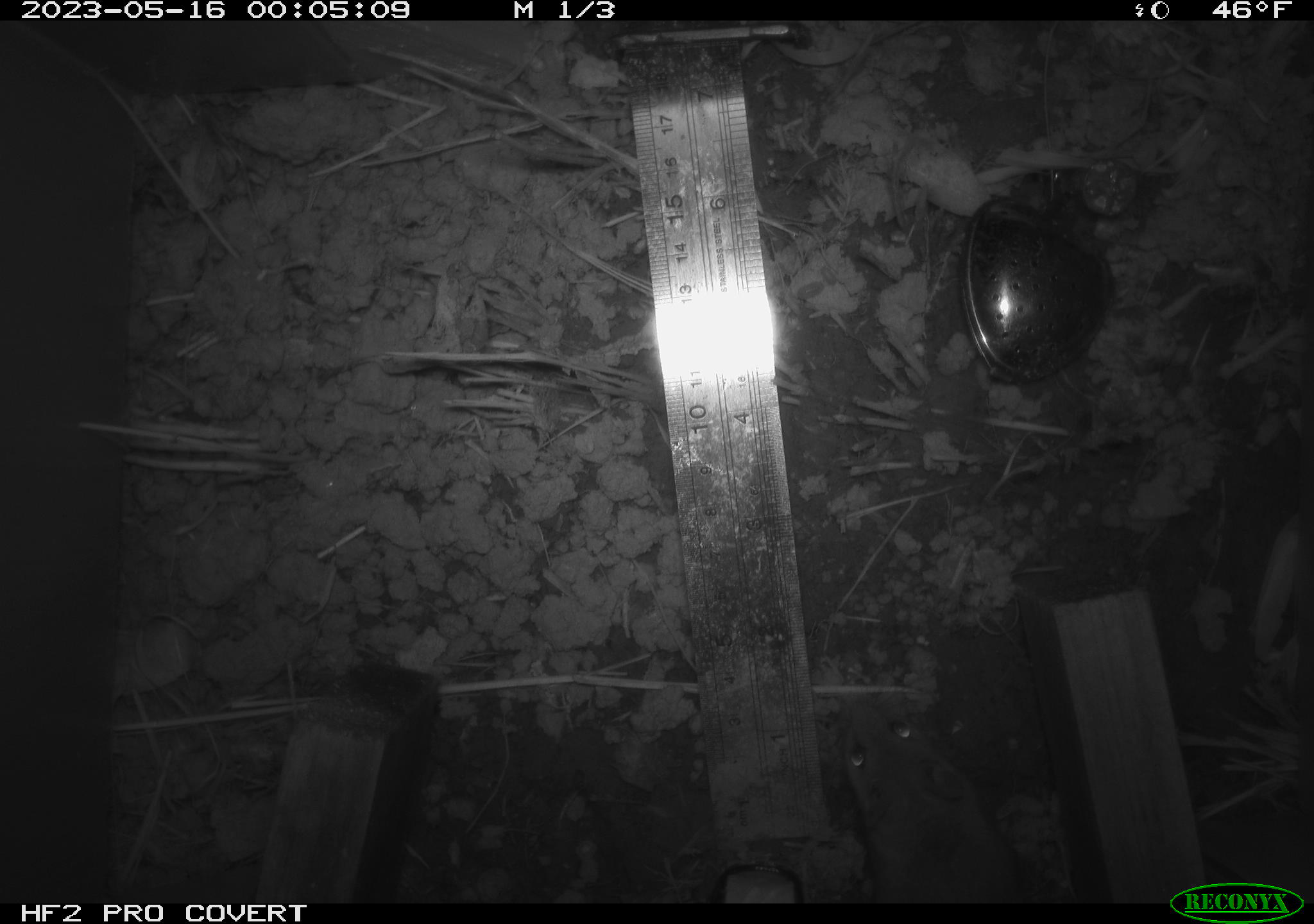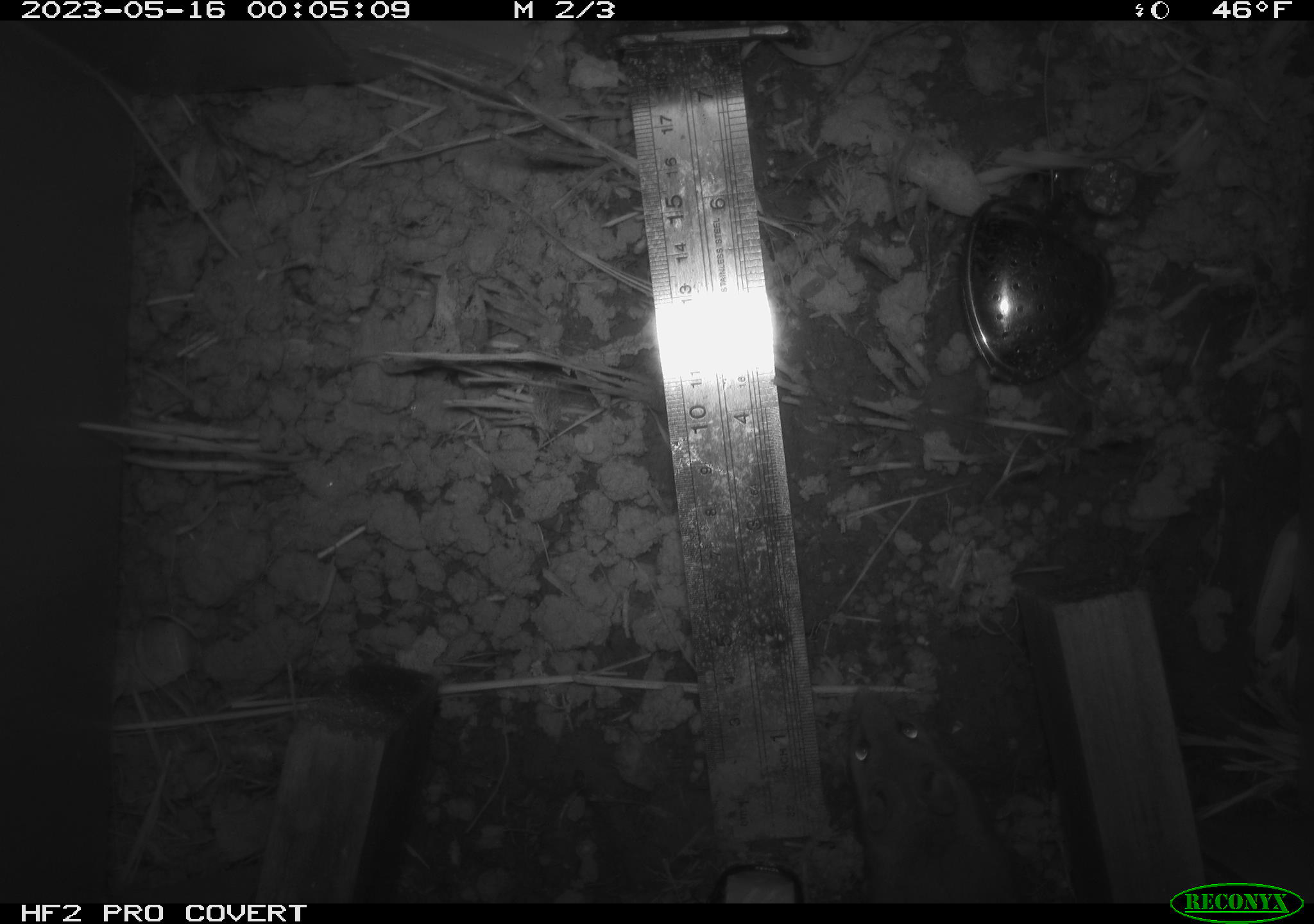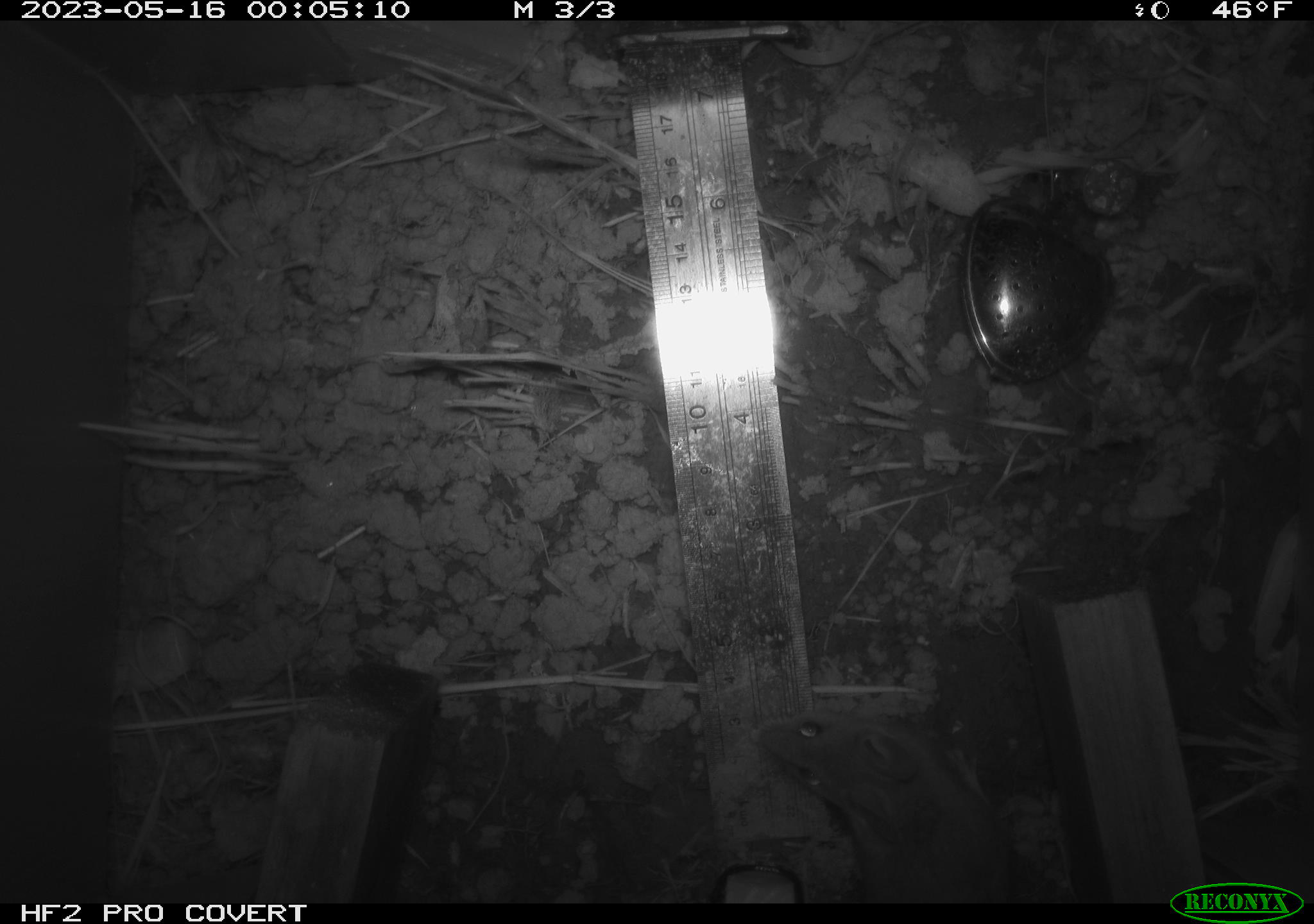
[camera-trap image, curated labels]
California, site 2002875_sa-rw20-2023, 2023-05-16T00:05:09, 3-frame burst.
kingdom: Animalia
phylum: Chordata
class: Mammalia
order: Rodentia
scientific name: Rodentia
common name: mouse species